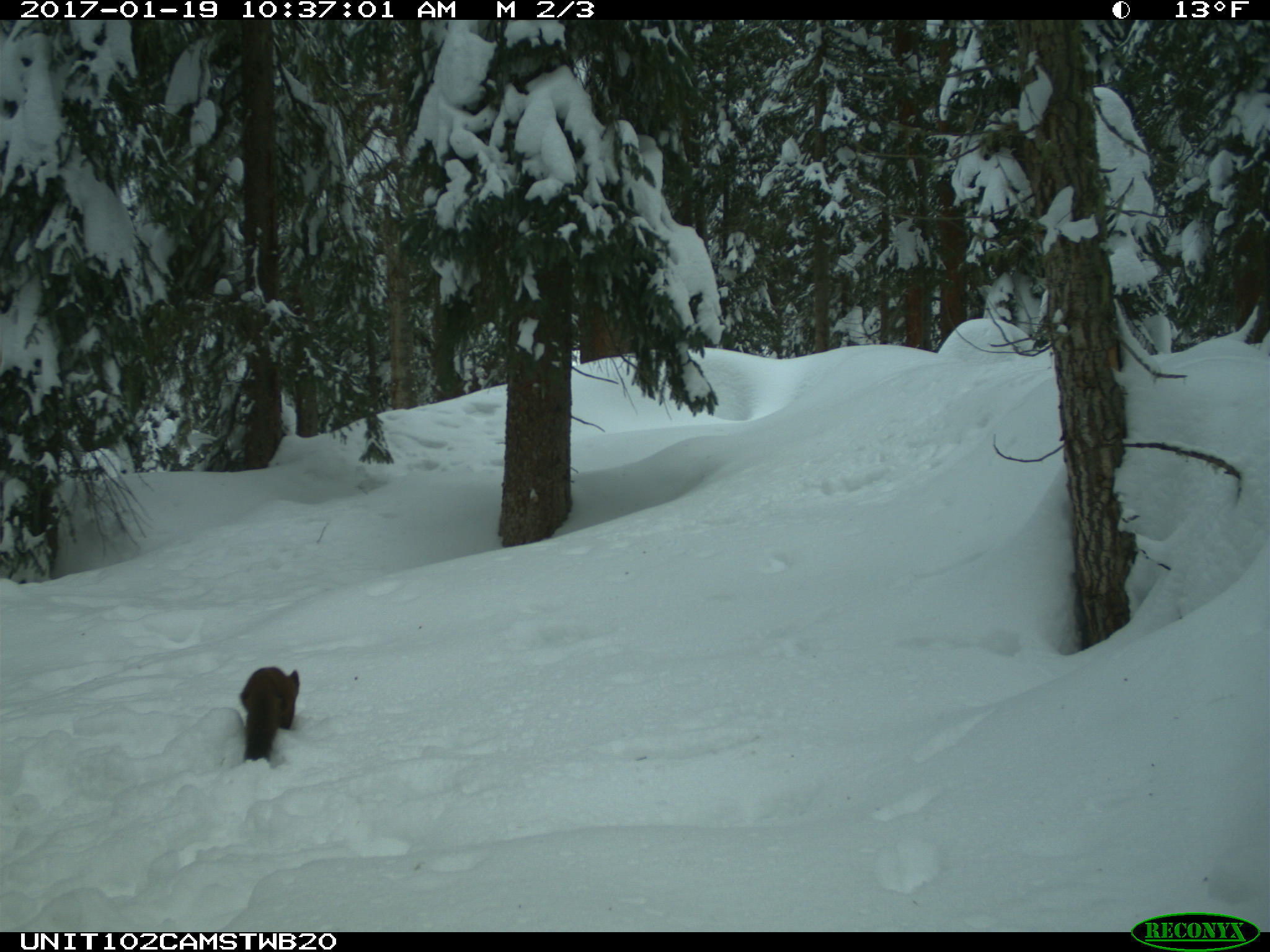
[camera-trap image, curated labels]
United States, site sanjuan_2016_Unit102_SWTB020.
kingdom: Animalia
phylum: Chordata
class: Mammalia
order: Carnivora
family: Mustelidae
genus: Martes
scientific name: Martes americana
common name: american marten